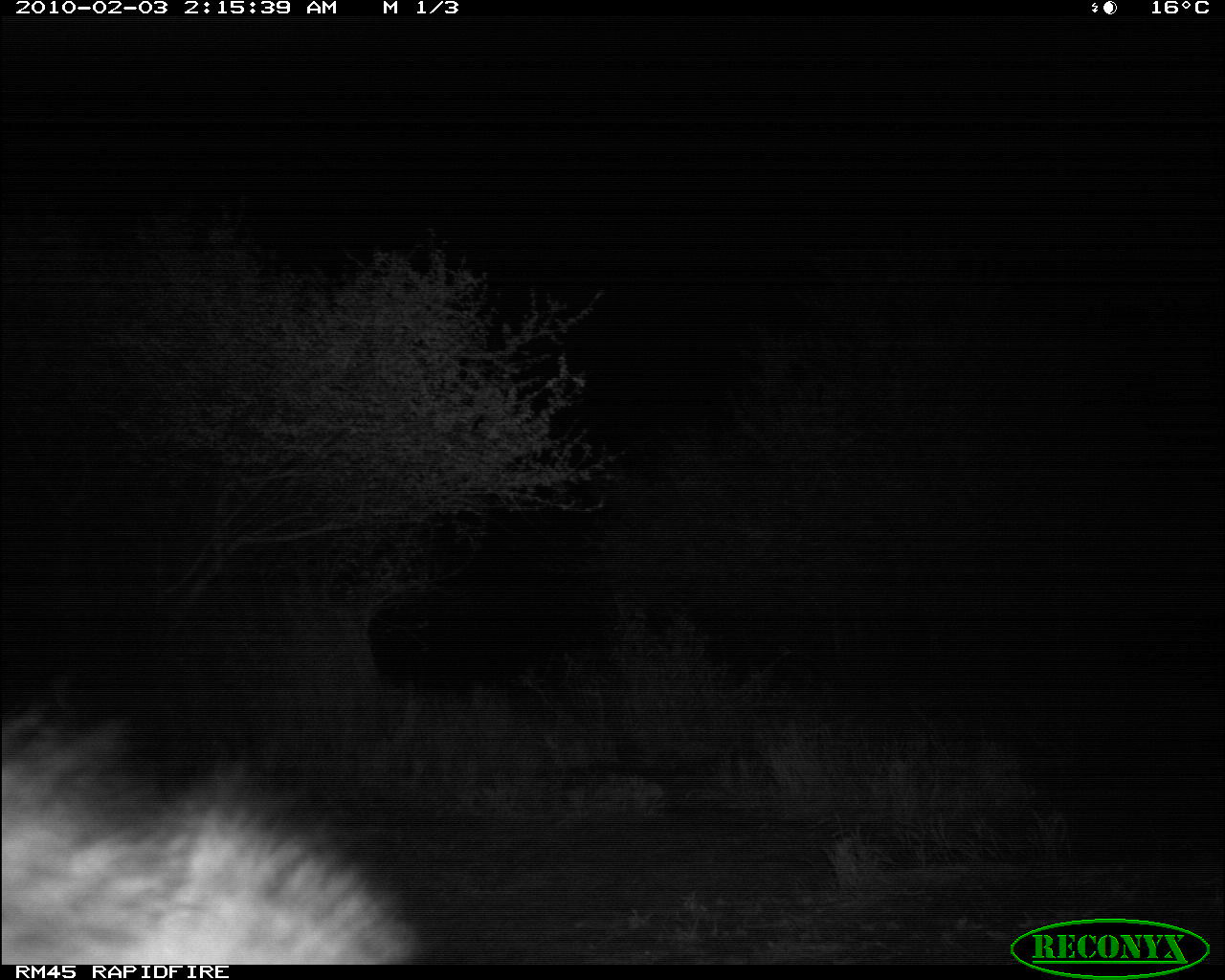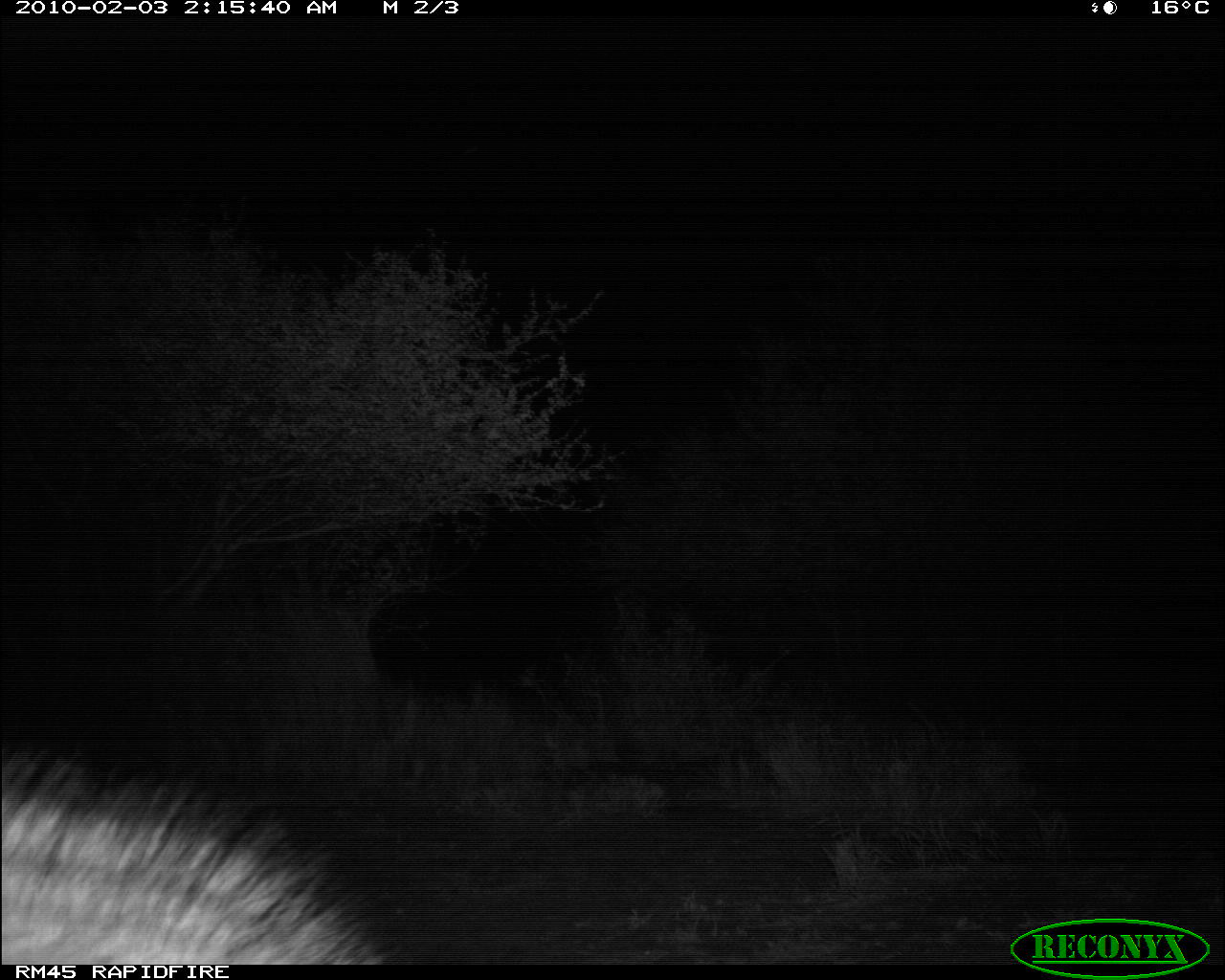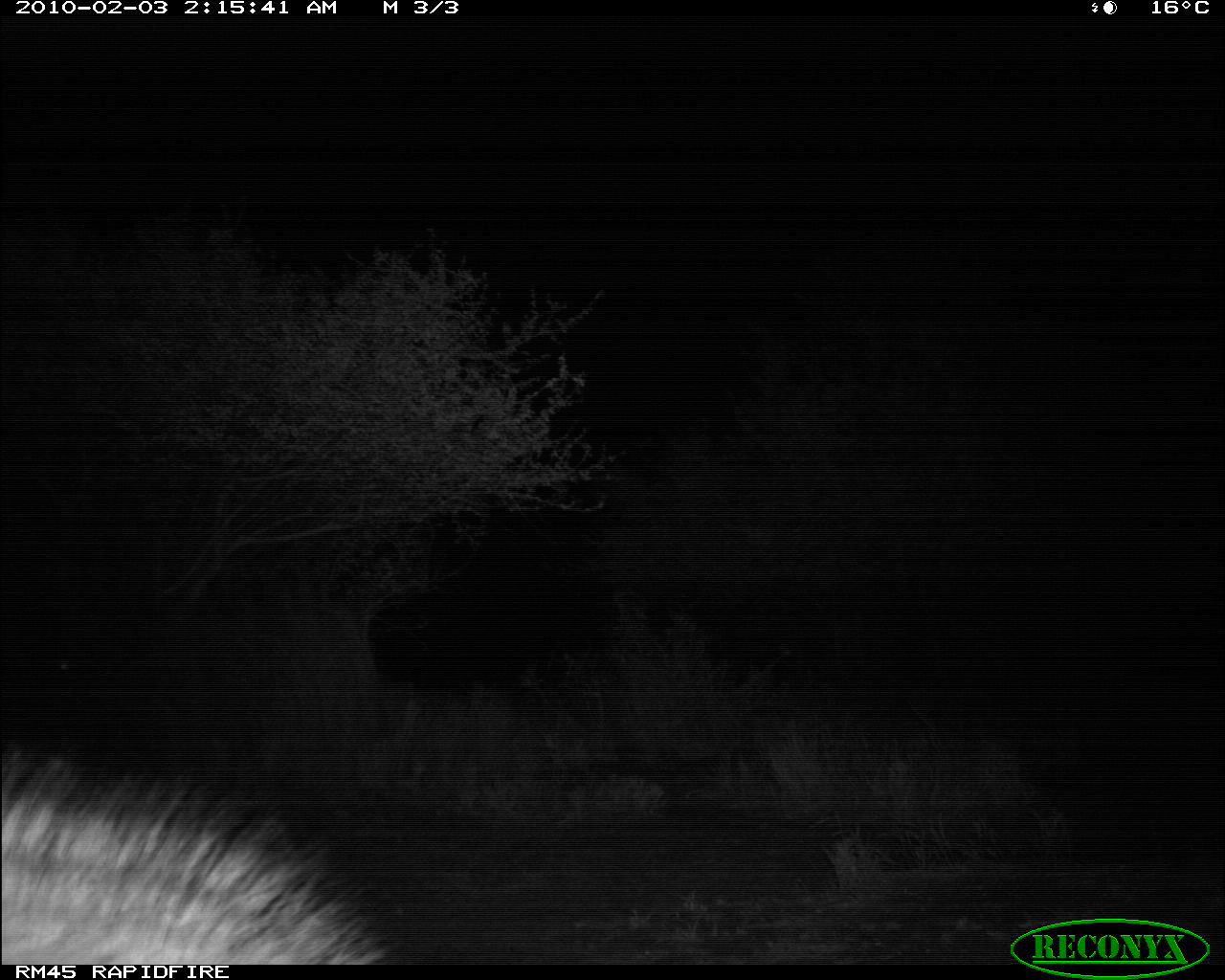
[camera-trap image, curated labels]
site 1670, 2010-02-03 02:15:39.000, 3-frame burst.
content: unidentified animal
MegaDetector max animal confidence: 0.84